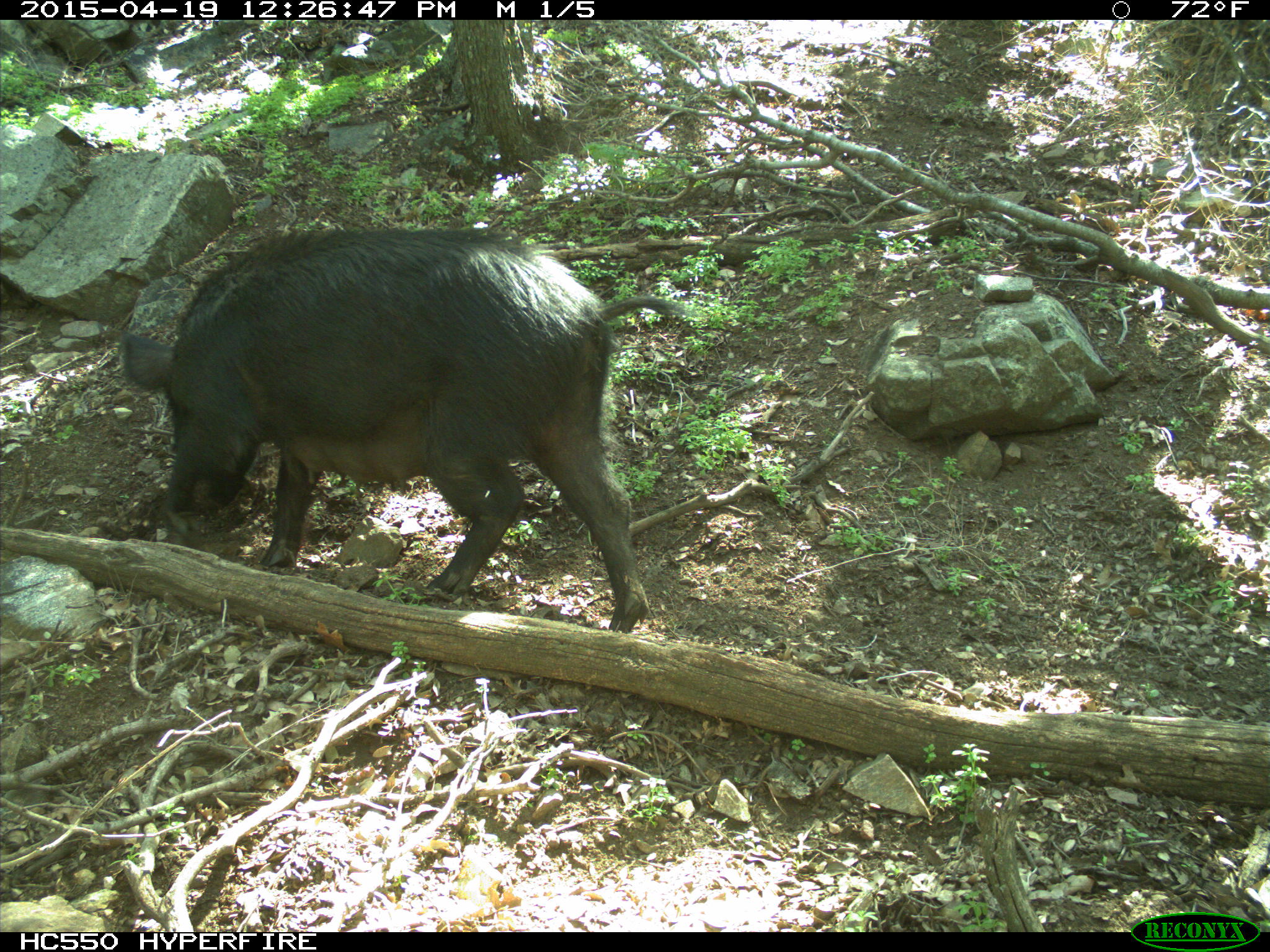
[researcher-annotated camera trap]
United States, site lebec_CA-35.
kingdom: Animalia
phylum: Chordata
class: Mammalia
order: Artiodactyla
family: Suidae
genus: Sus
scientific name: Sus scrofa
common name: wild boar